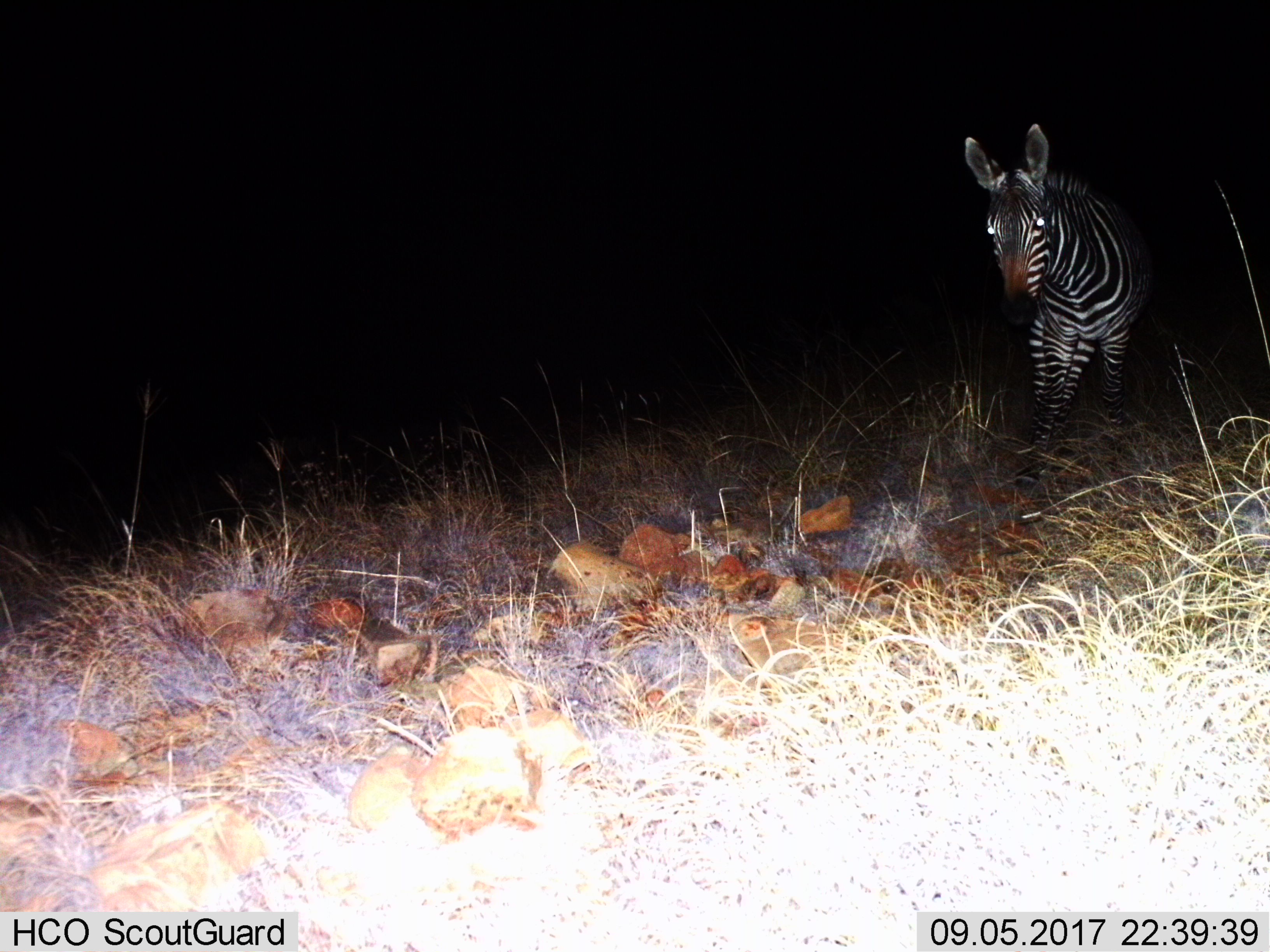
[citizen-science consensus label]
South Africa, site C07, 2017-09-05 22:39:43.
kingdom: Animalia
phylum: Chordata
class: Mammalia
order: Perissodactyla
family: Equidae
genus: Equus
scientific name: Equus zebra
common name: mountain zebra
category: zebramountain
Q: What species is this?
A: Zebramountain (mountain zebra) (Equus zebra).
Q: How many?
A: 1.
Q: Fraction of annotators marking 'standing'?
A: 70%.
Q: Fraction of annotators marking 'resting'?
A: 0%.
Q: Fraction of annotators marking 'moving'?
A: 40%.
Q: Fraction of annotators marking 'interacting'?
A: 0%.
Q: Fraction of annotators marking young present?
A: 0%.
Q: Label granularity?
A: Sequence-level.